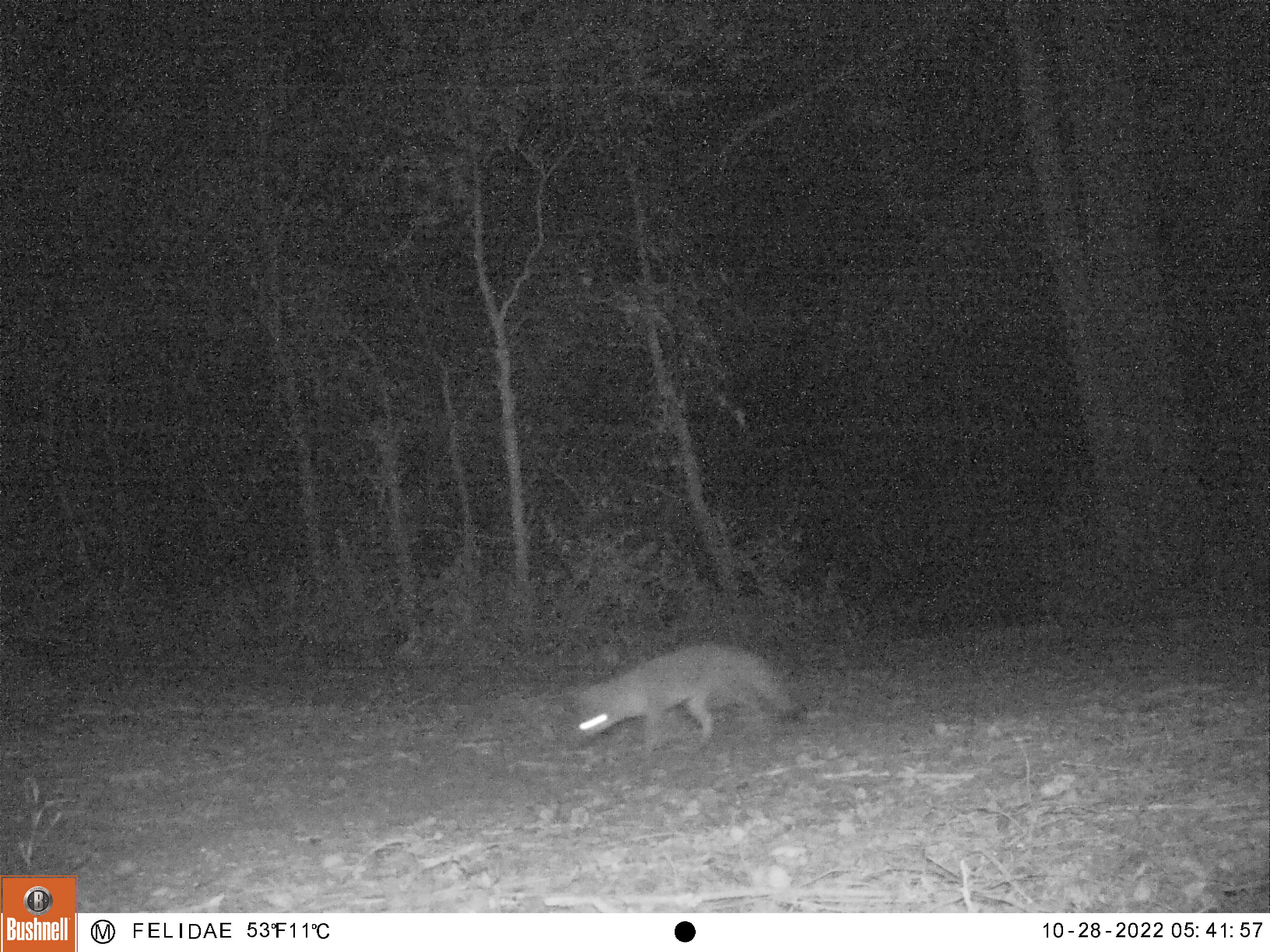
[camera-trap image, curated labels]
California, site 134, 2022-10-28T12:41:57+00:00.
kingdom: Animalia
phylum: Chordata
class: Mammalia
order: Carnivora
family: Canidae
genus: Urocyon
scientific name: Urocyon cinereoargenteus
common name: gray fox